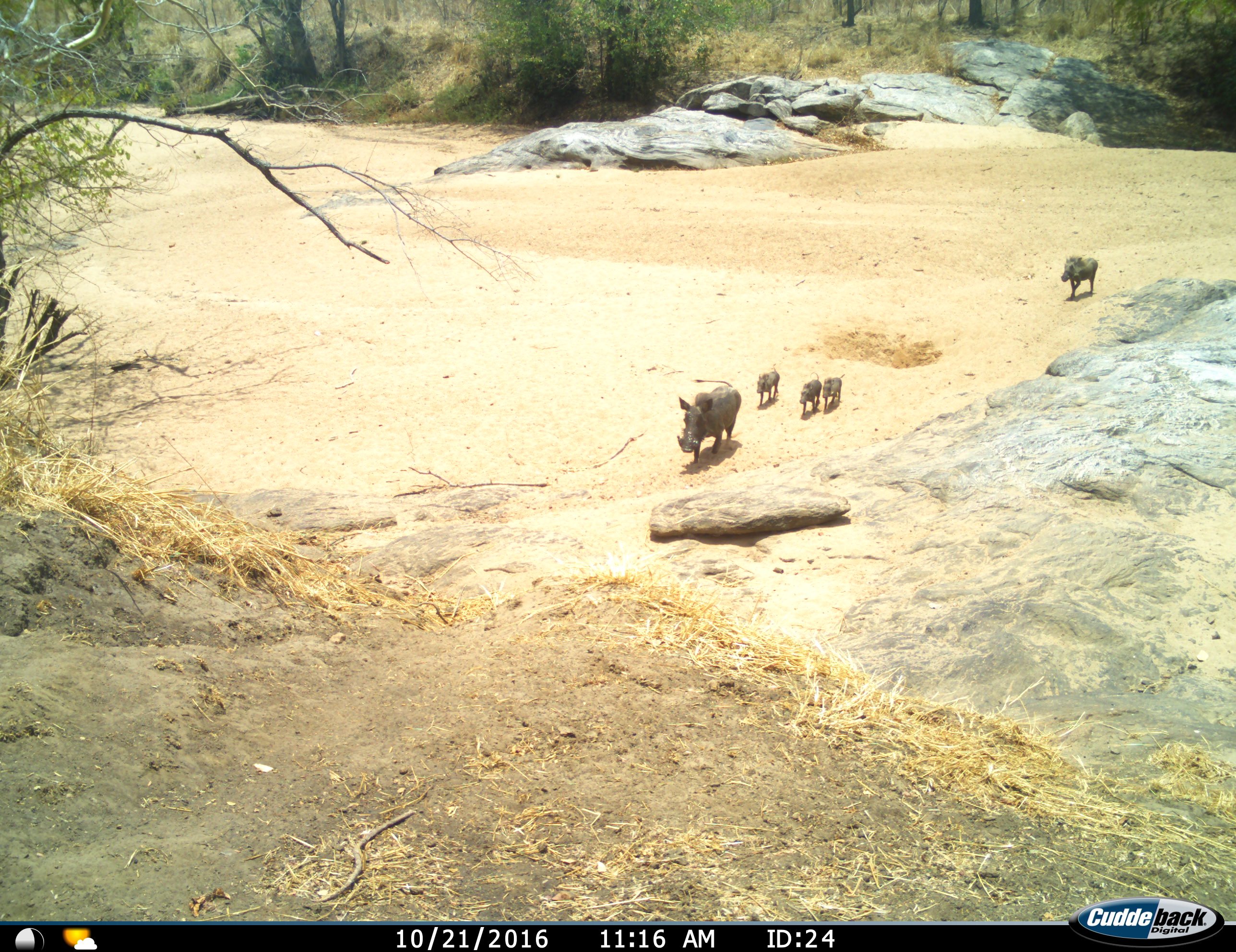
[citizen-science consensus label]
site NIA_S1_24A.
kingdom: Animalia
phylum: Chordata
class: Mammalia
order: Artiodactyla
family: Suidae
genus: Phacochoerus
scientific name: Phacochoerus africanus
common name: warthog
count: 5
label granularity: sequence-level